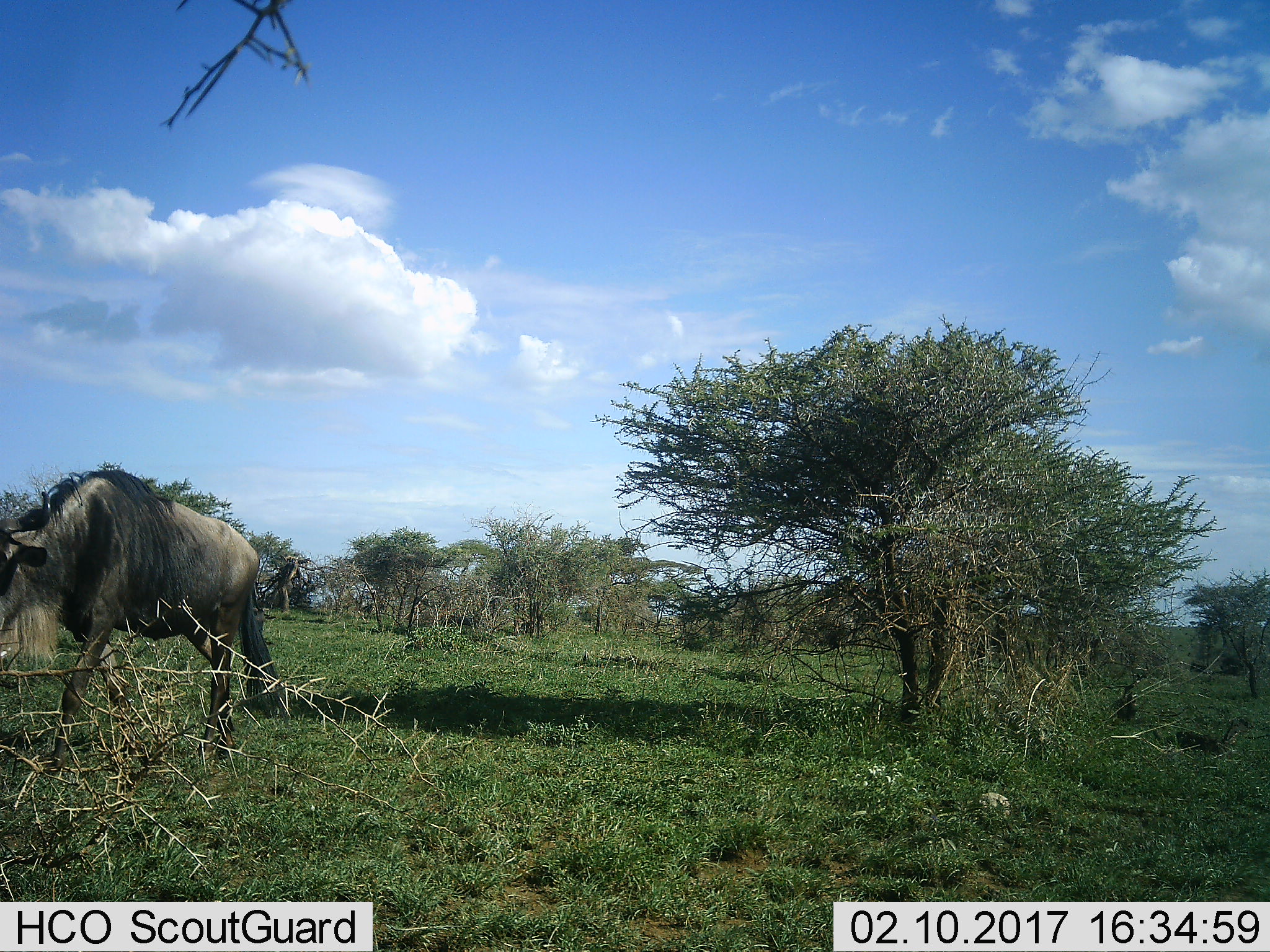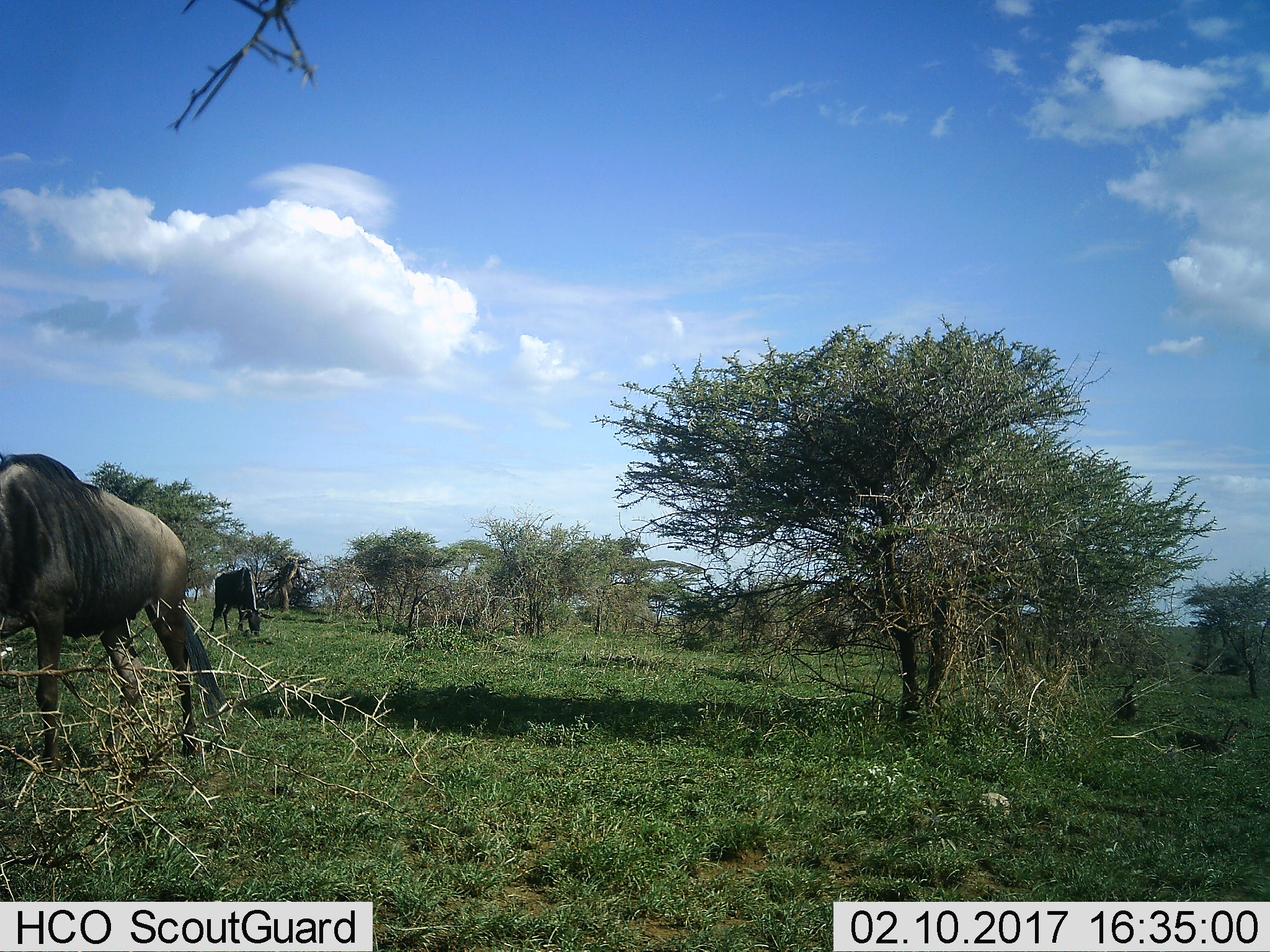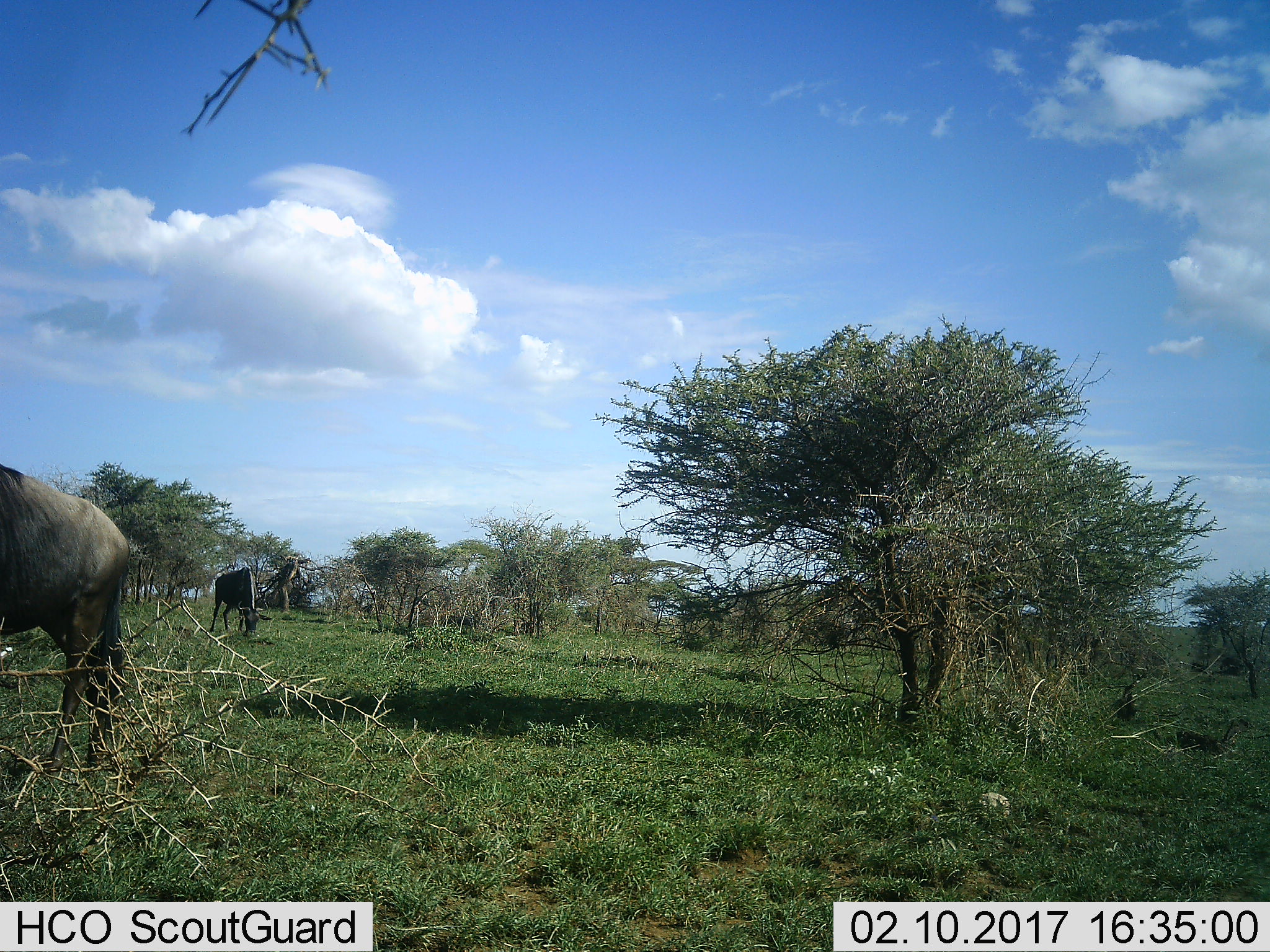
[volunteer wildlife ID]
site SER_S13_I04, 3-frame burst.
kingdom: Animalia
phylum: Chordata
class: Mammalia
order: Artiodactyla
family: Bovidae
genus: Connochaetes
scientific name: Connochaetes taurinus taurinus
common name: blue wildebeest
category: wildebeestblue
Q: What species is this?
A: Wildebeestblue (blue wildebeest) (Connochaetes taurinus taurinus).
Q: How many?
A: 1.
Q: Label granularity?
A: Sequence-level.